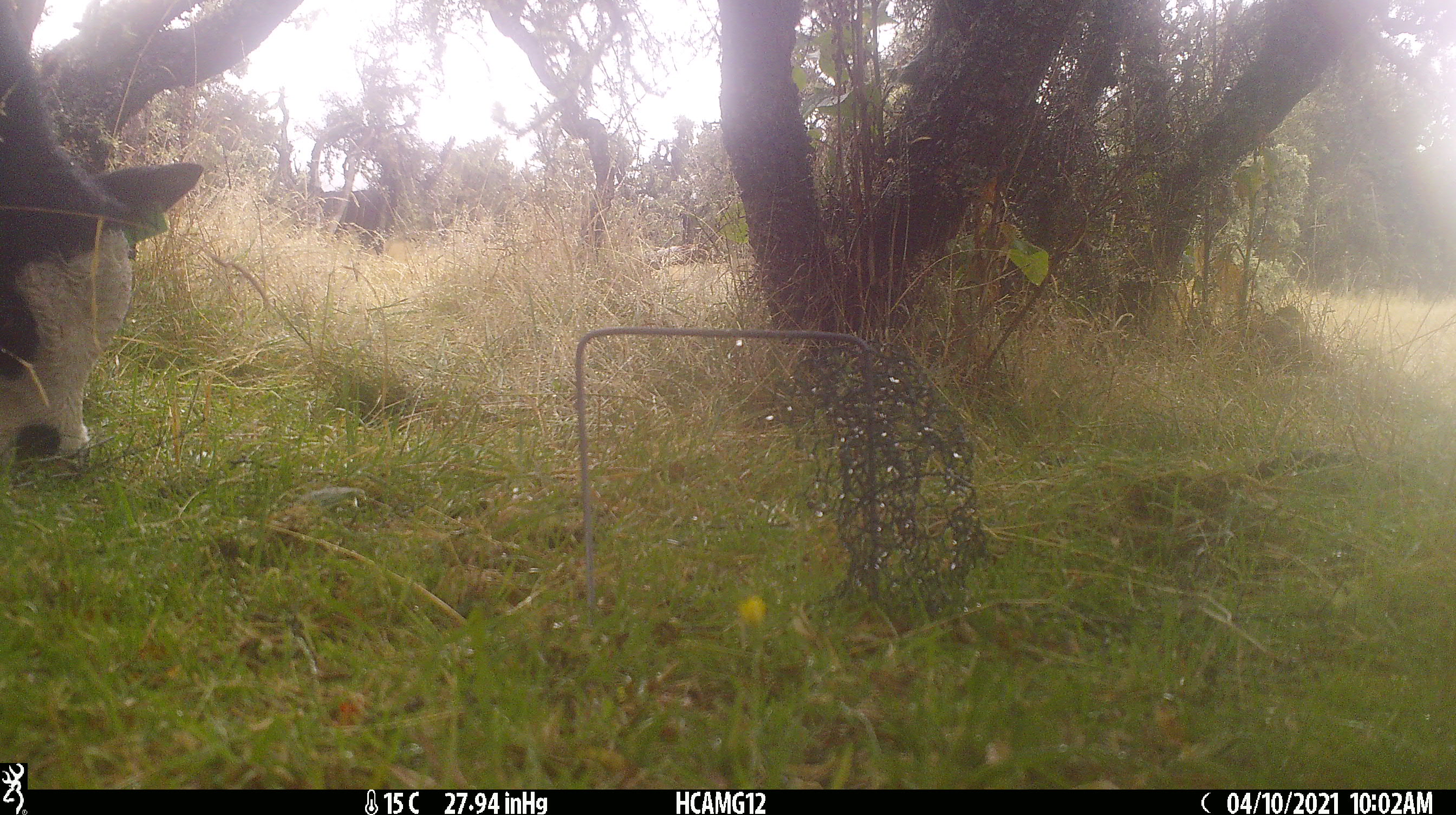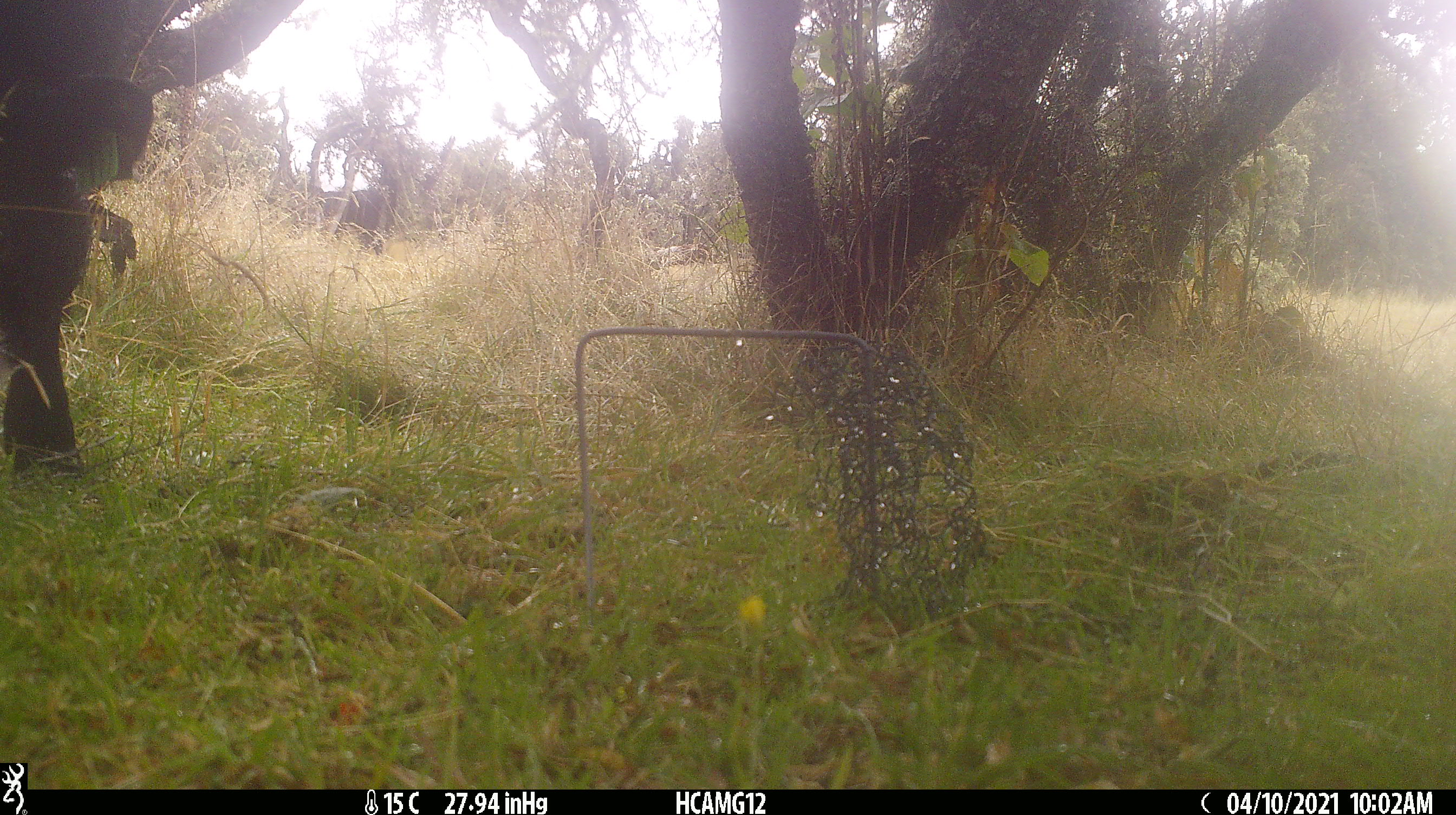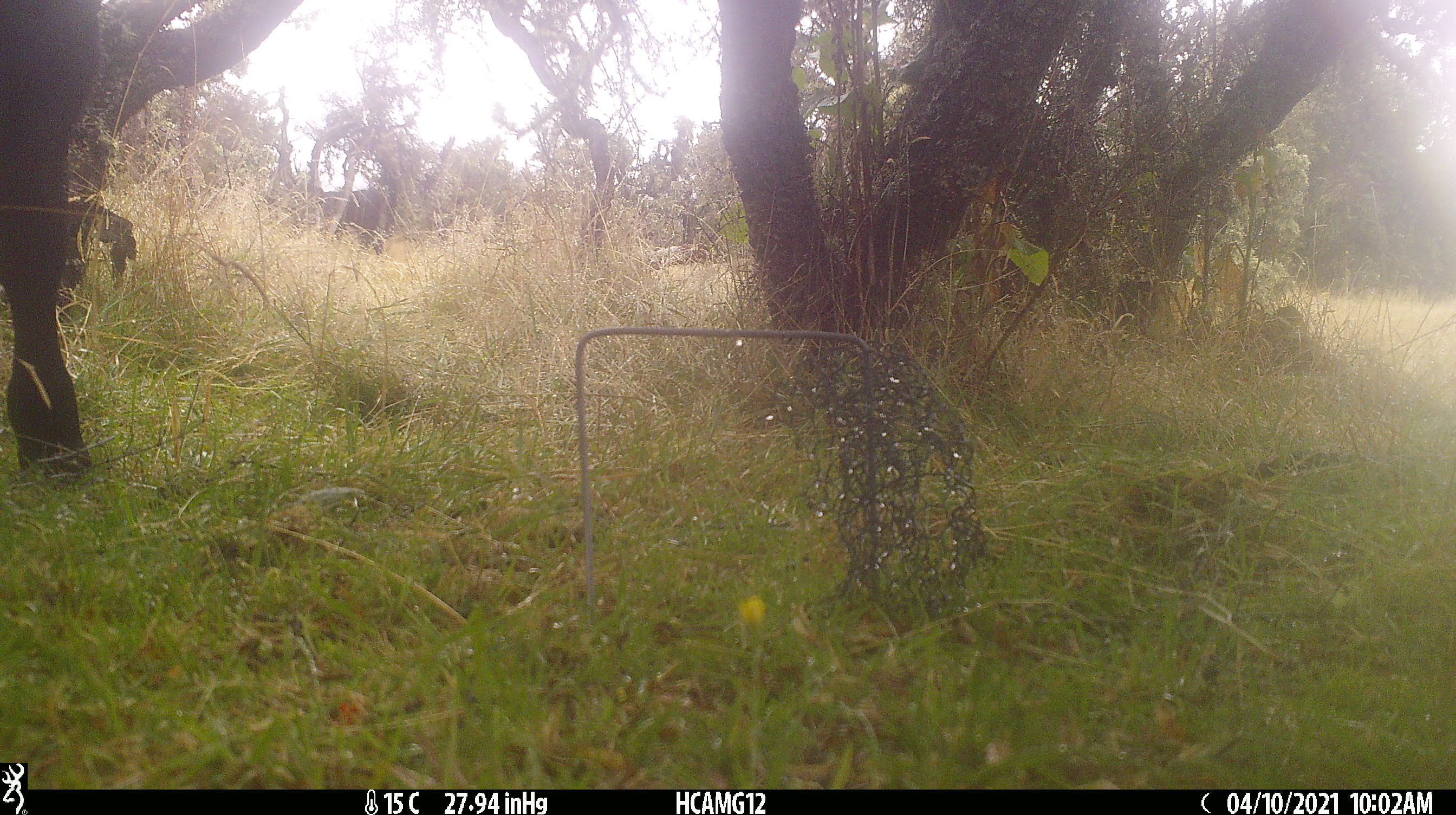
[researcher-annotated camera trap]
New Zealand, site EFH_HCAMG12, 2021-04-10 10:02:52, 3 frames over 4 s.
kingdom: Animalia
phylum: Chordata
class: Mammalia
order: Artiodactyla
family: Bovidae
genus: Bos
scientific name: Bos taurus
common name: domestic cow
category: cow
Cow (domestic cow) (Bos taurus).